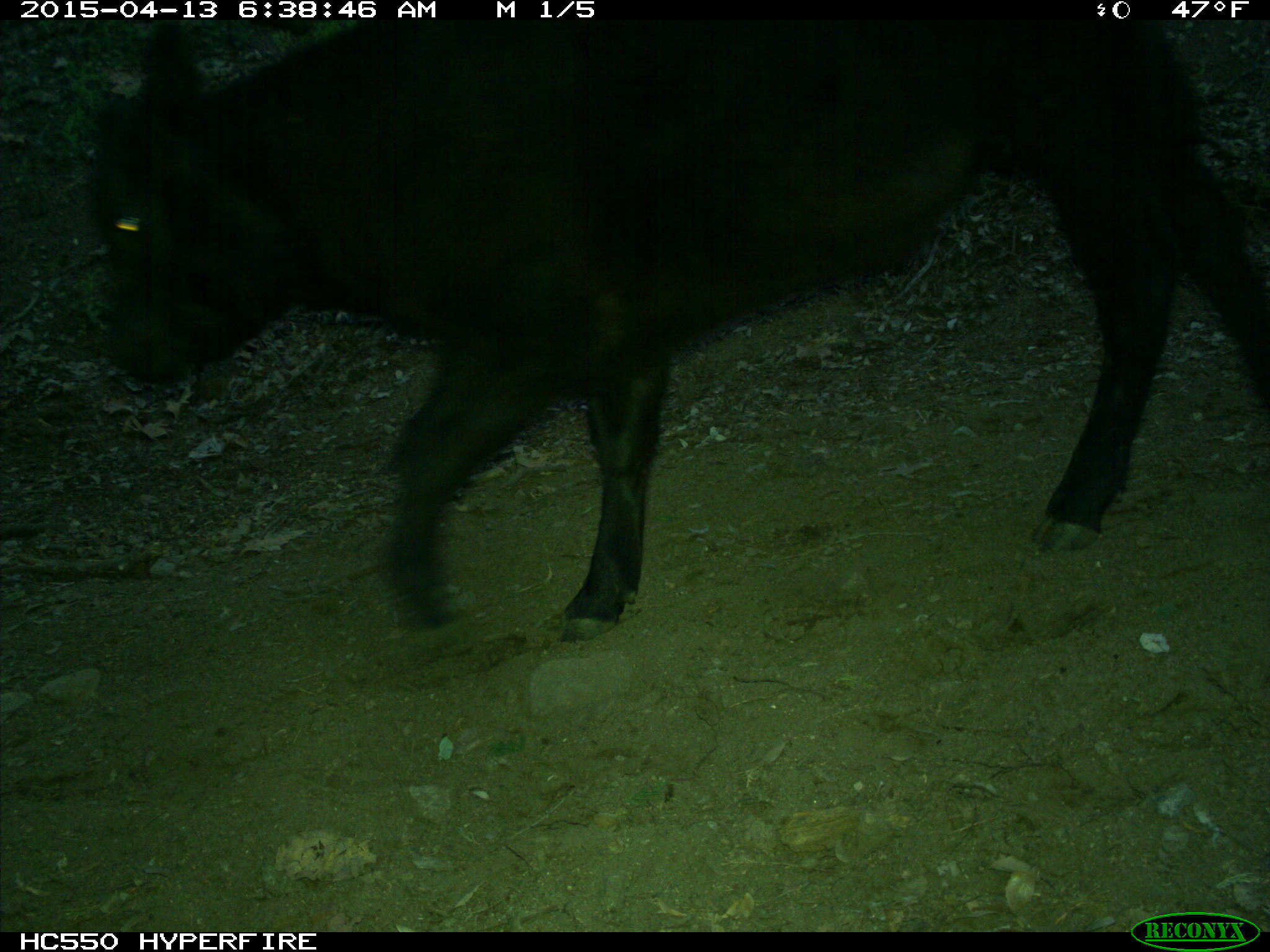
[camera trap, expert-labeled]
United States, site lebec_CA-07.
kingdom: Animalia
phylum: Chordata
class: Mammalia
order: Artiodactyla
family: Bovidae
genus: Bos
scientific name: Bos taurus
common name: domestic cow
Bos taurus (domestic cow).